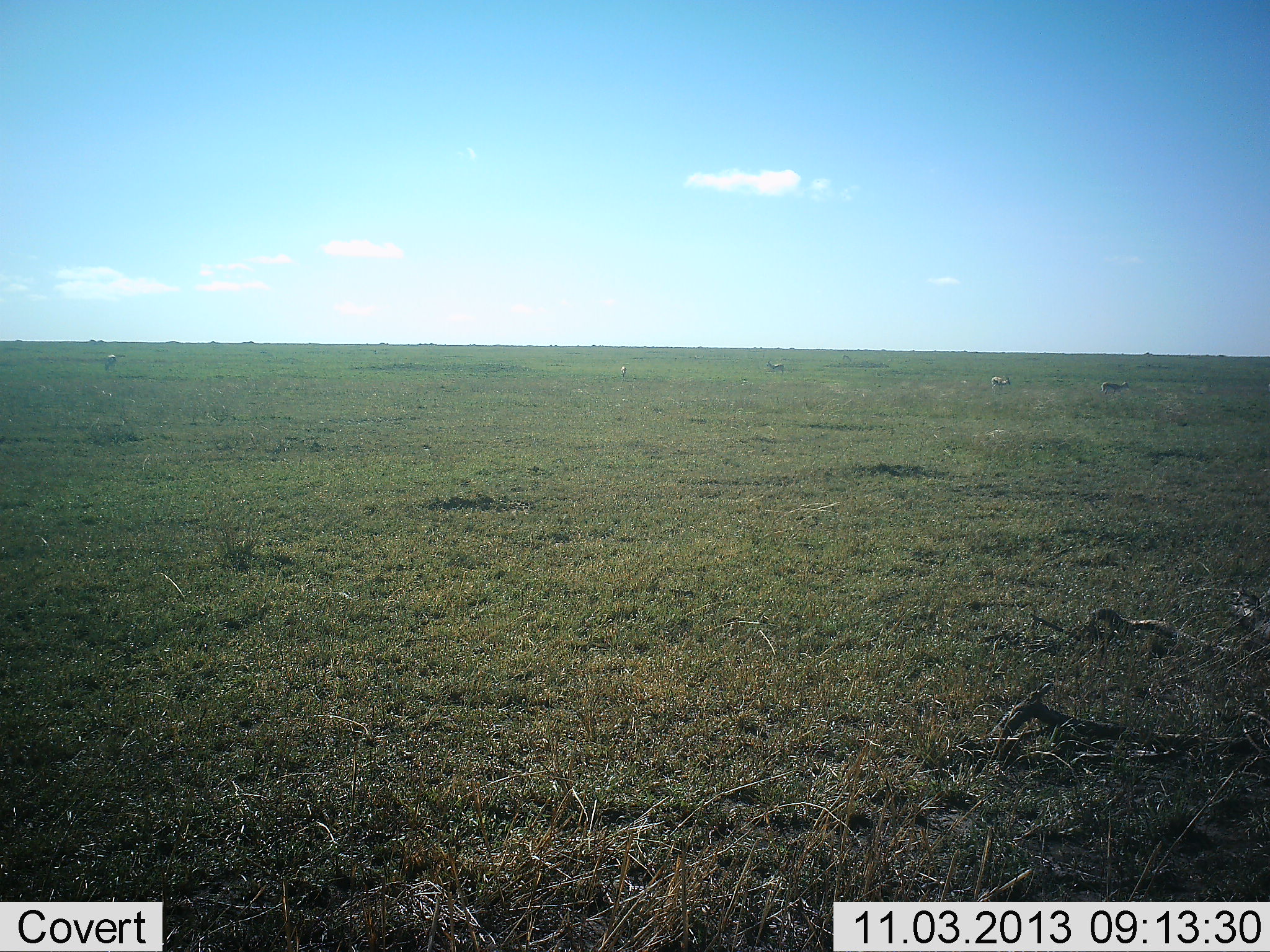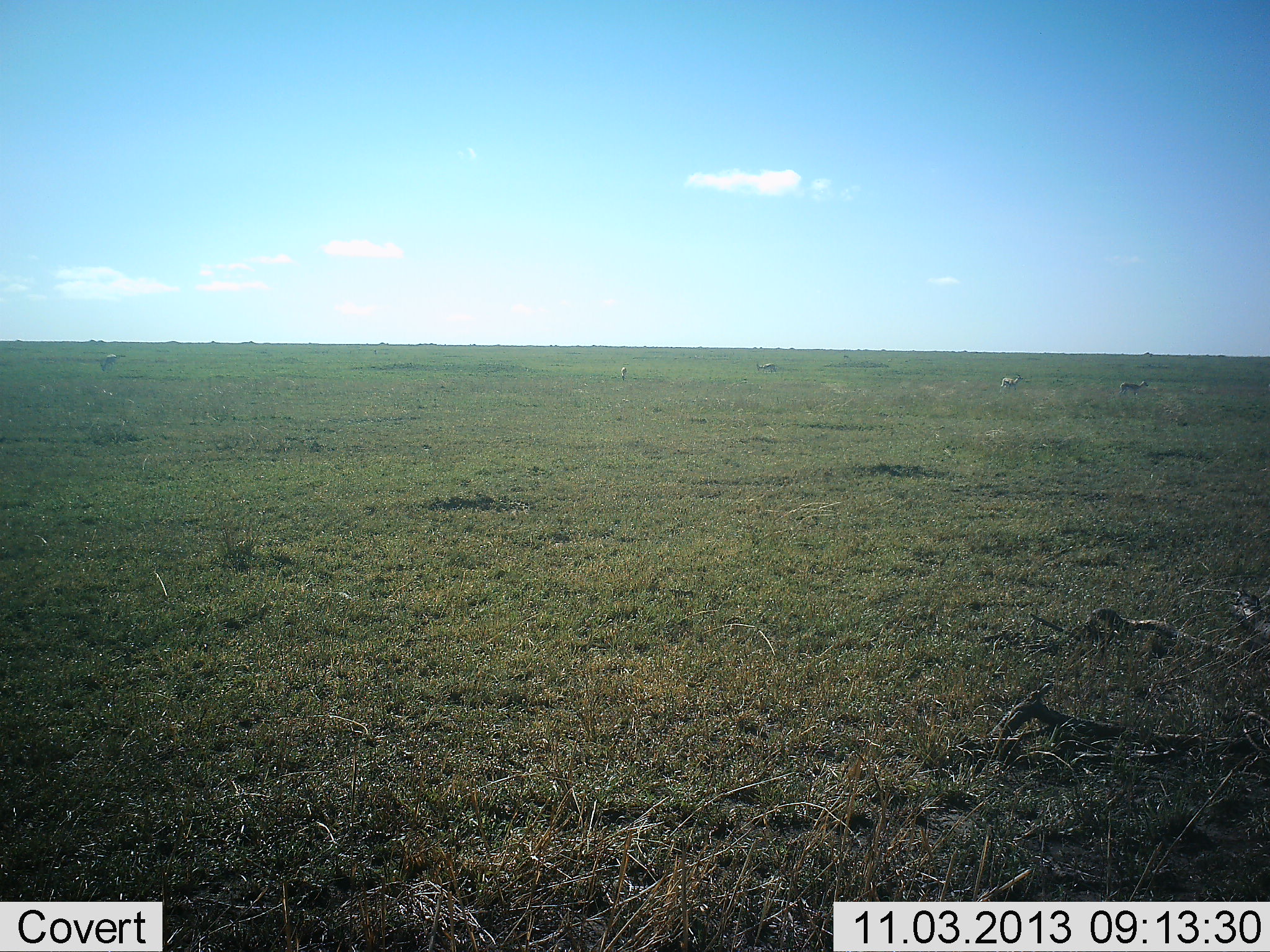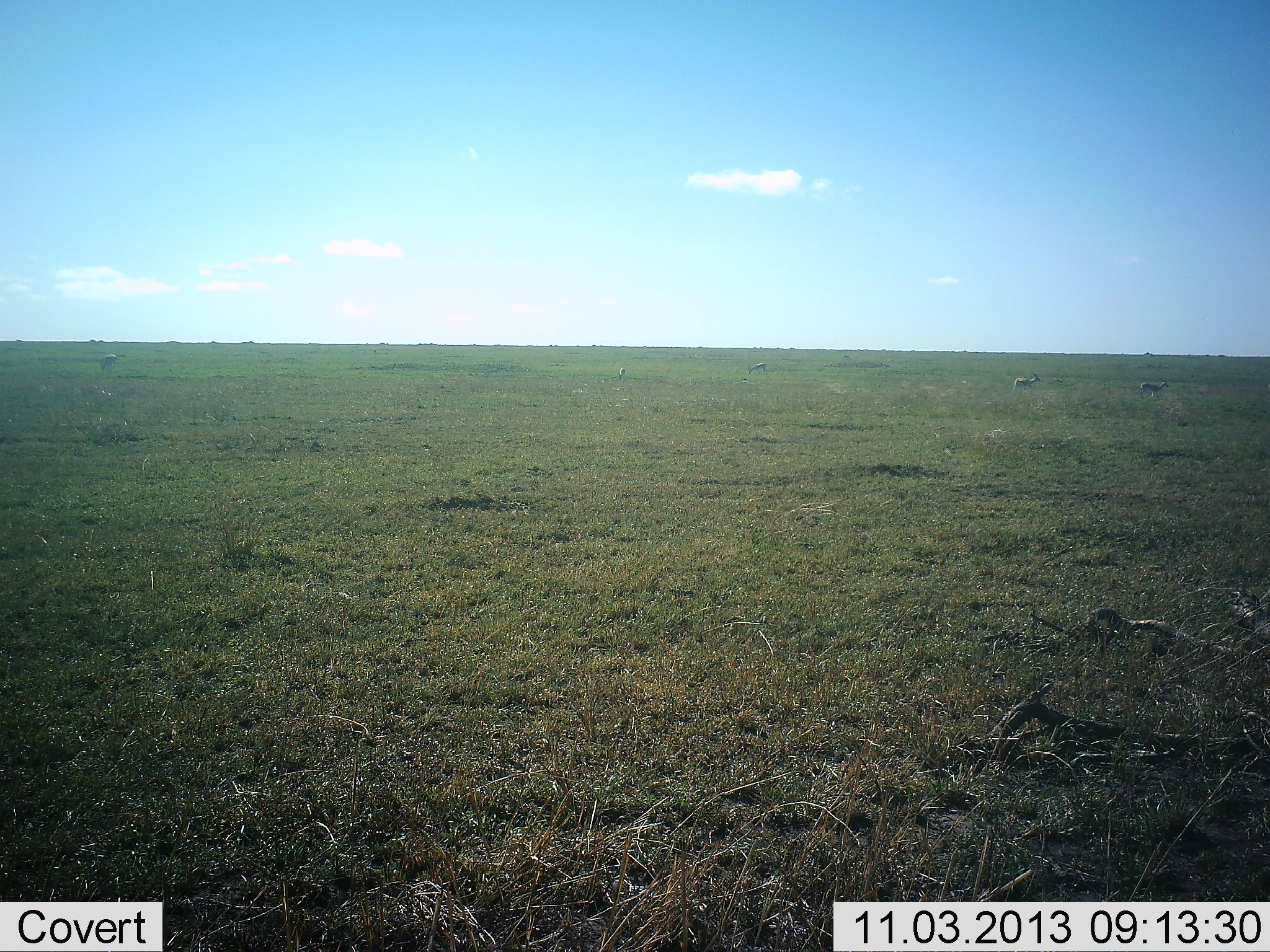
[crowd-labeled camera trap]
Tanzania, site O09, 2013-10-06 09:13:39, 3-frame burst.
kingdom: Animalia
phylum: Chordata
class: Mammalia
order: Artiodactyla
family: Bovidae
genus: Eudorcas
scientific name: Eudorcas thomsonii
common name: thomson's gazelle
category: gazellethomsons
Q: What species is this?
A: Gazellethomsons (thomson's gazelle) (Eudorcas thomsonii).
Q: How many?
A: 5.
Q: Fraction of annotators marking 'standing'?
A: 25%.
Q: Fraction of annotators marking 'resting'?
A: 0%.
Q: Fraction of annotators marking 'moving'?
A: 100%.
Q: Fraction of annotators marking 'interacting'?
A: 0%.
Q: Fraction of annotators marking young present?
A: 0%.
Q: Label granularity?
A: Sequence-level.